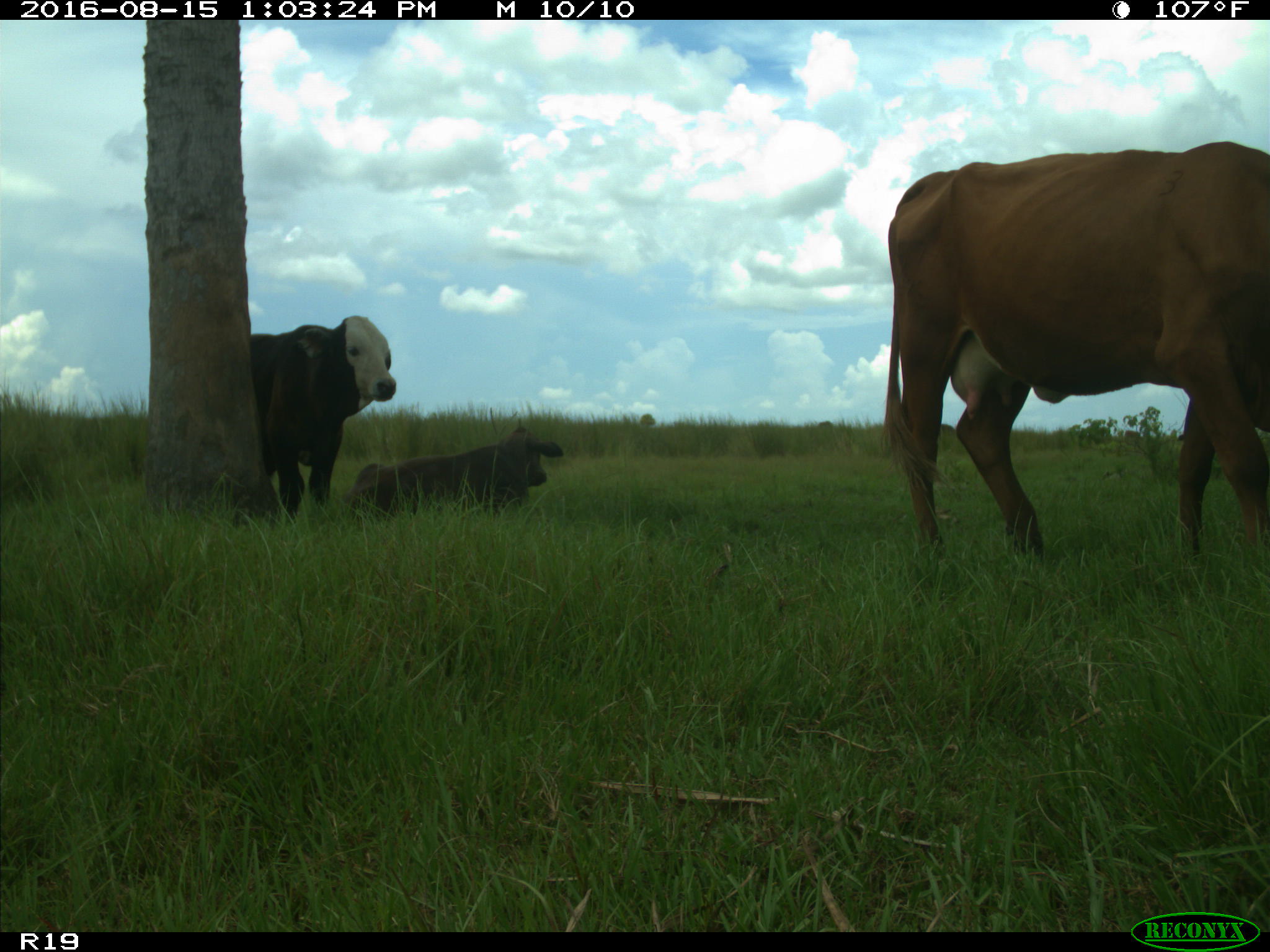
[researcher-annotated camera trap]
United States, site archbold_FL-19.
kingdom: Animalia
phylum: Chordata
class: Mammalia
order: Artiodactyla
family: Bovidae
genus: Bos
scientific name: Bos taurus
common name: domestic cow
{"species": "Bos taurus (domestic cow)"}